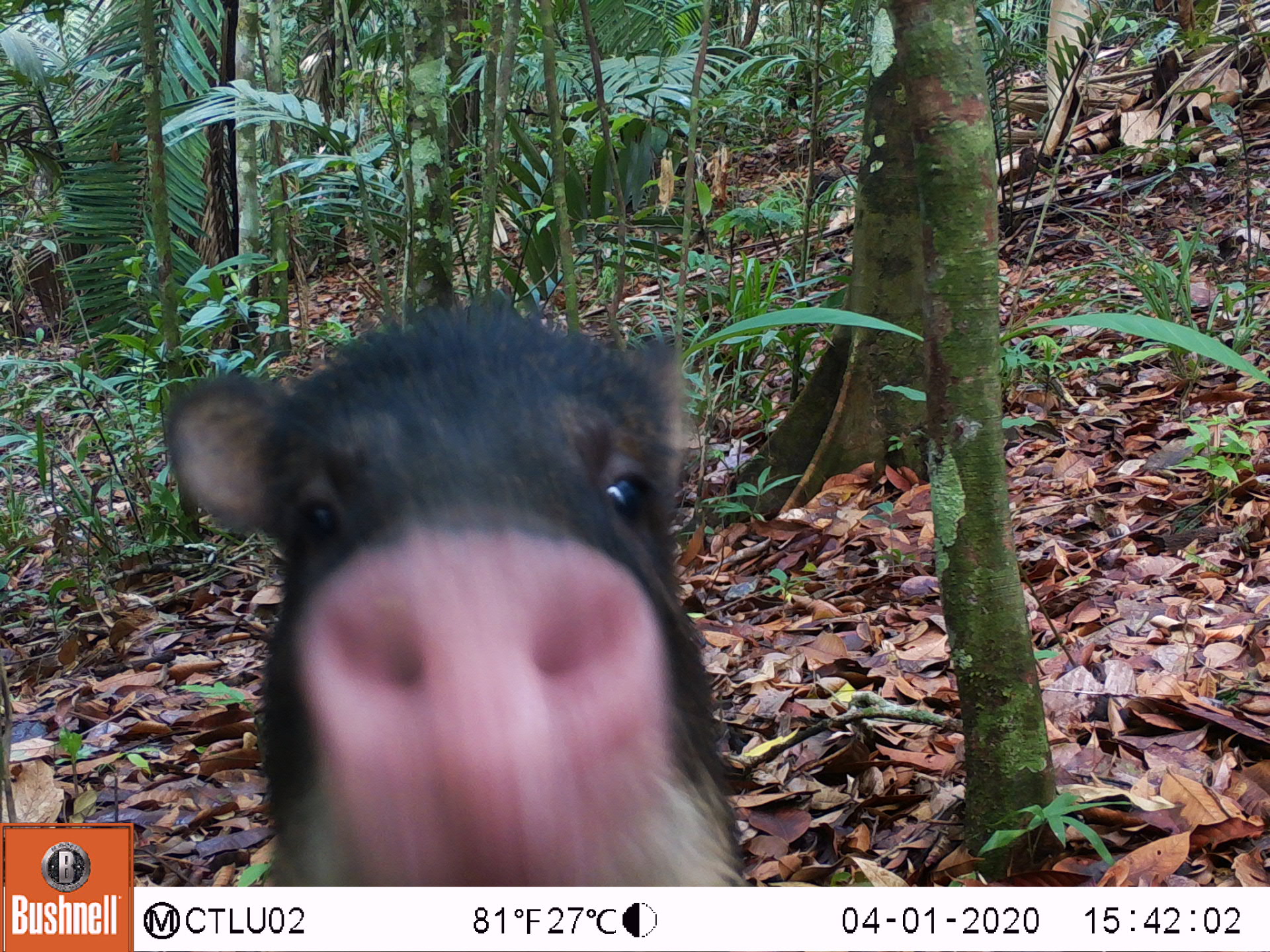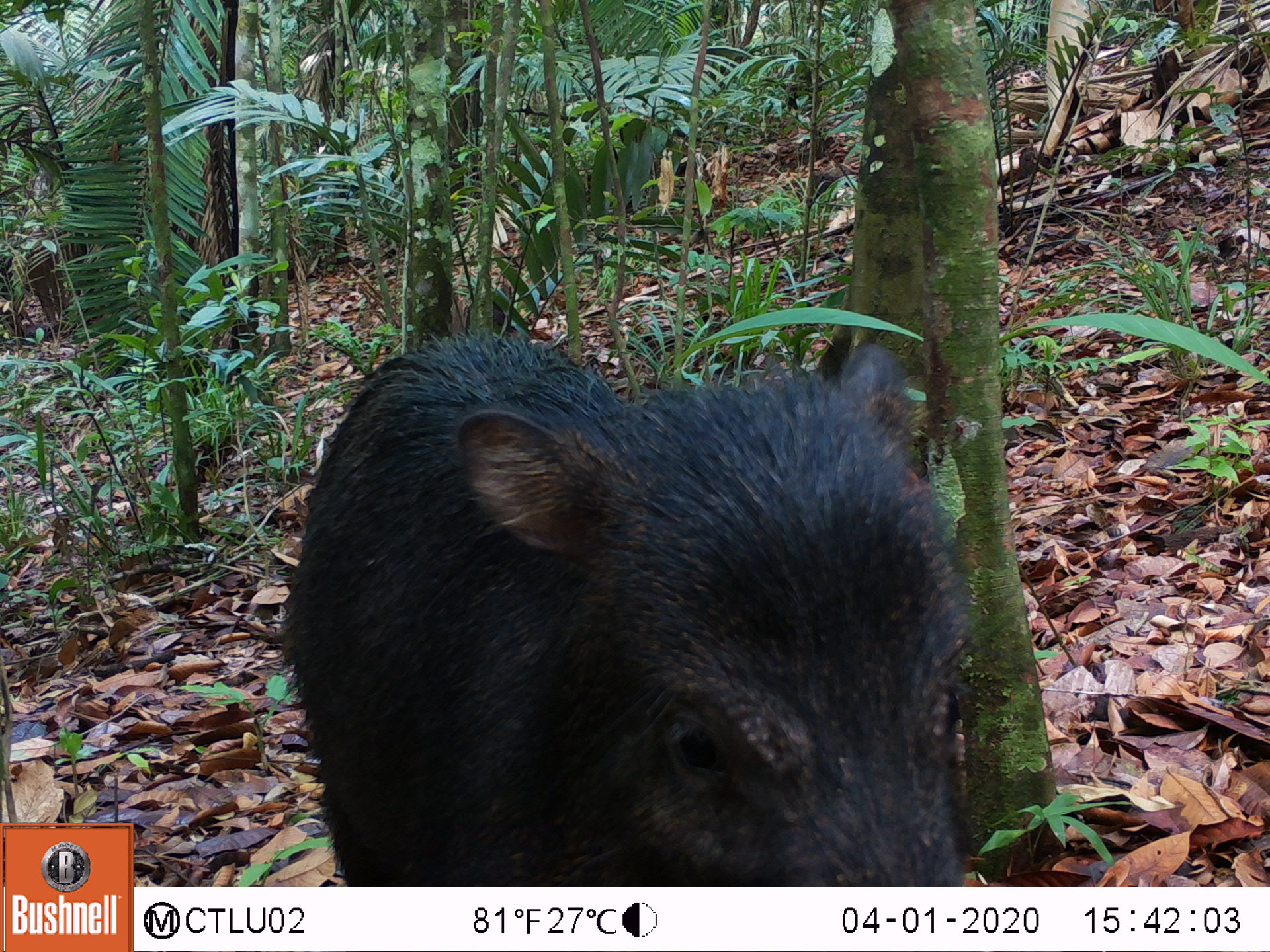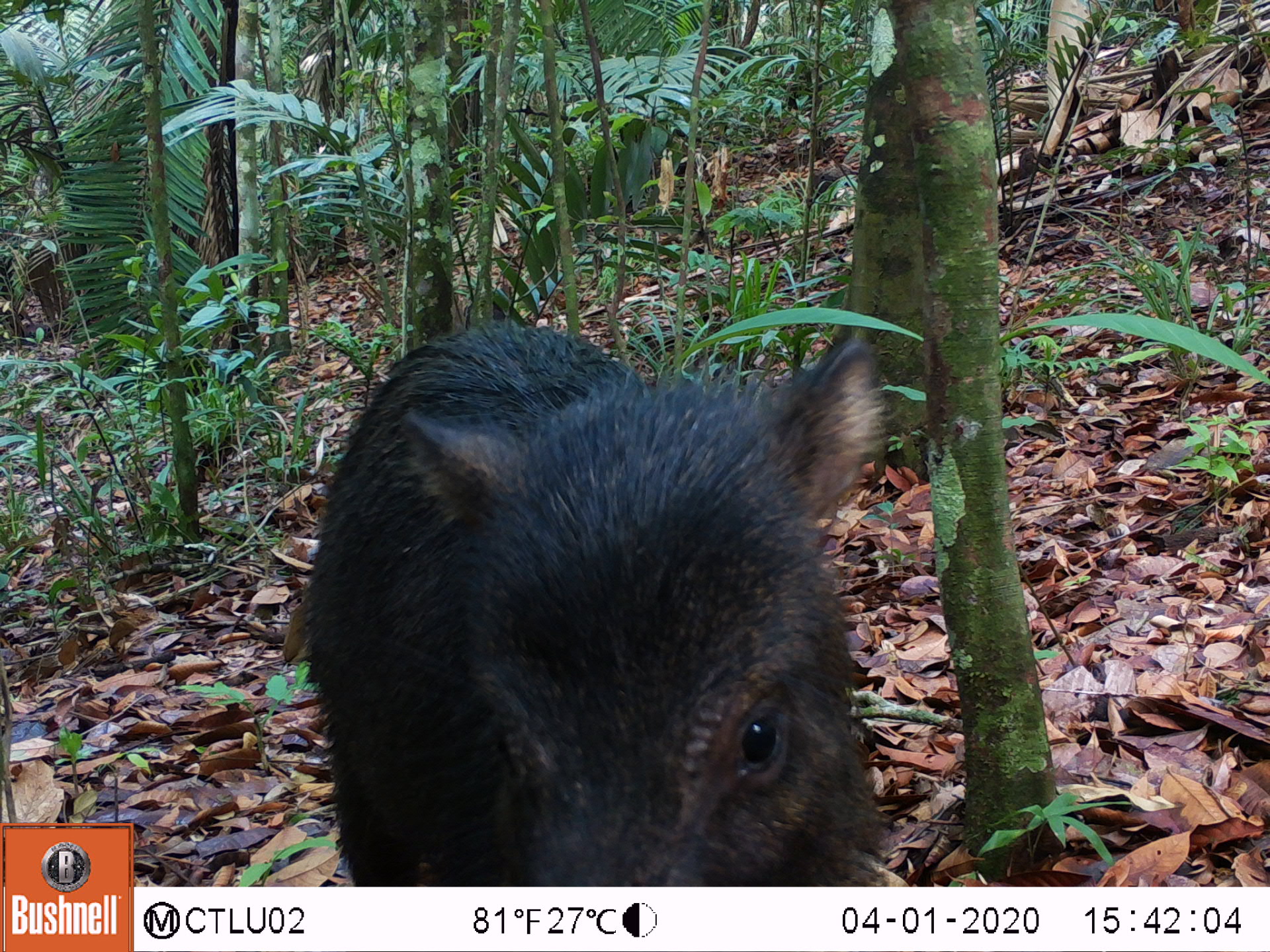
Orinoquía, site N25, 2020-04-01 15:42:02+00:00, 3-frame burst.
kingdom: Animalia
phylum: Chordata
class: Mammalia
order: Artiodactyla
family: Tayassuidae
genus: Tayassu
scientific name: Tayassu pecari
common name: white-lipped peccary